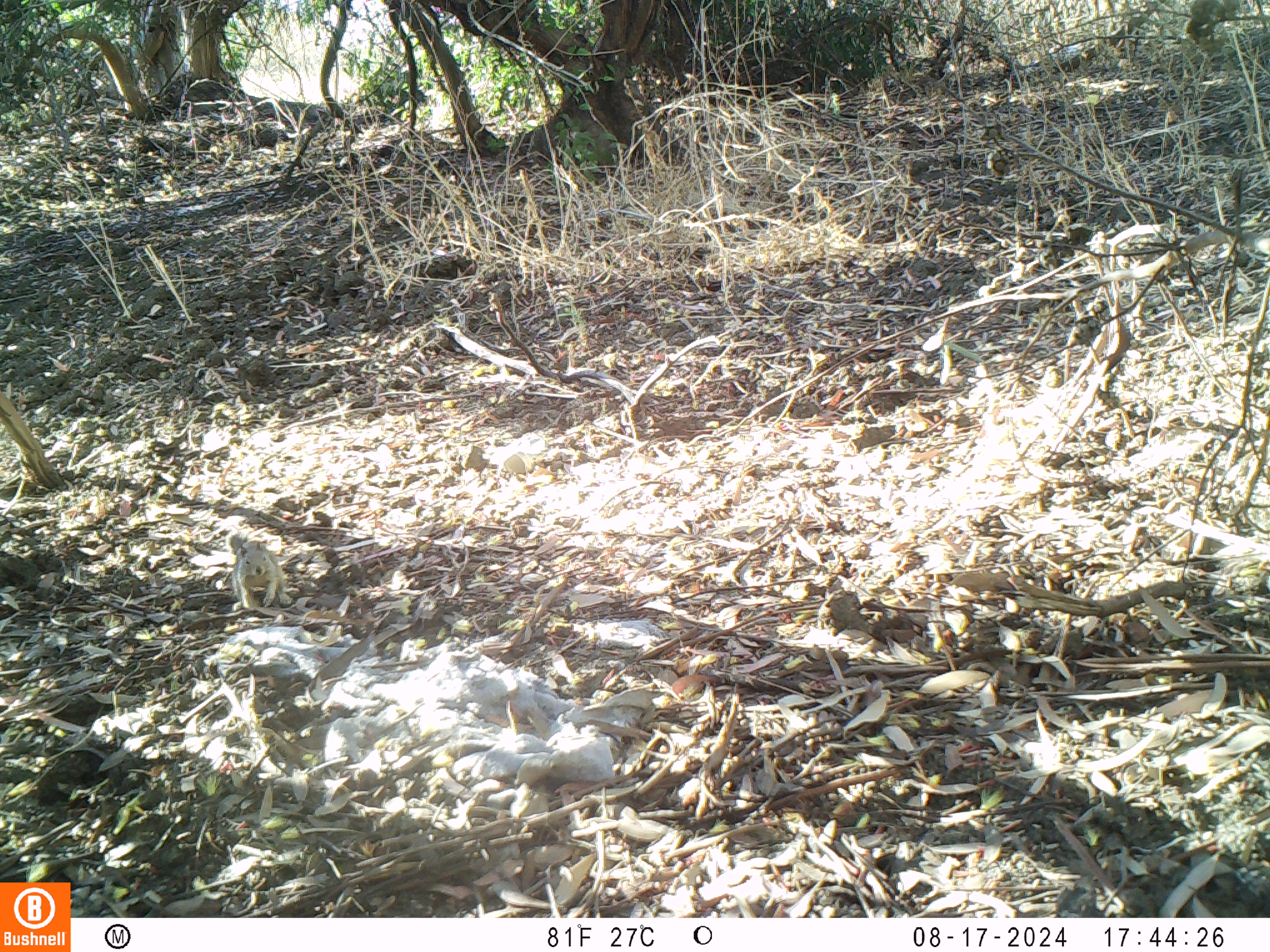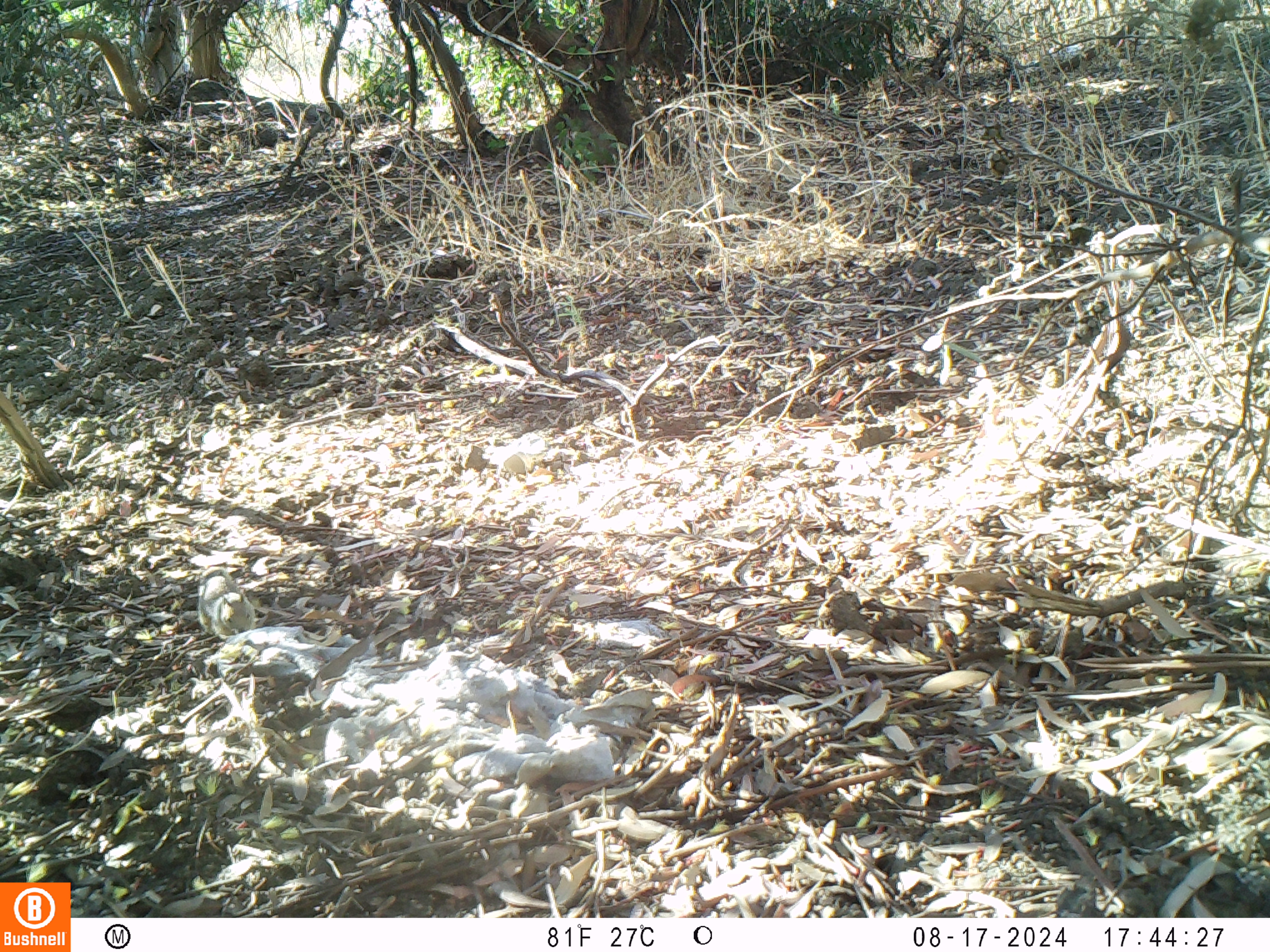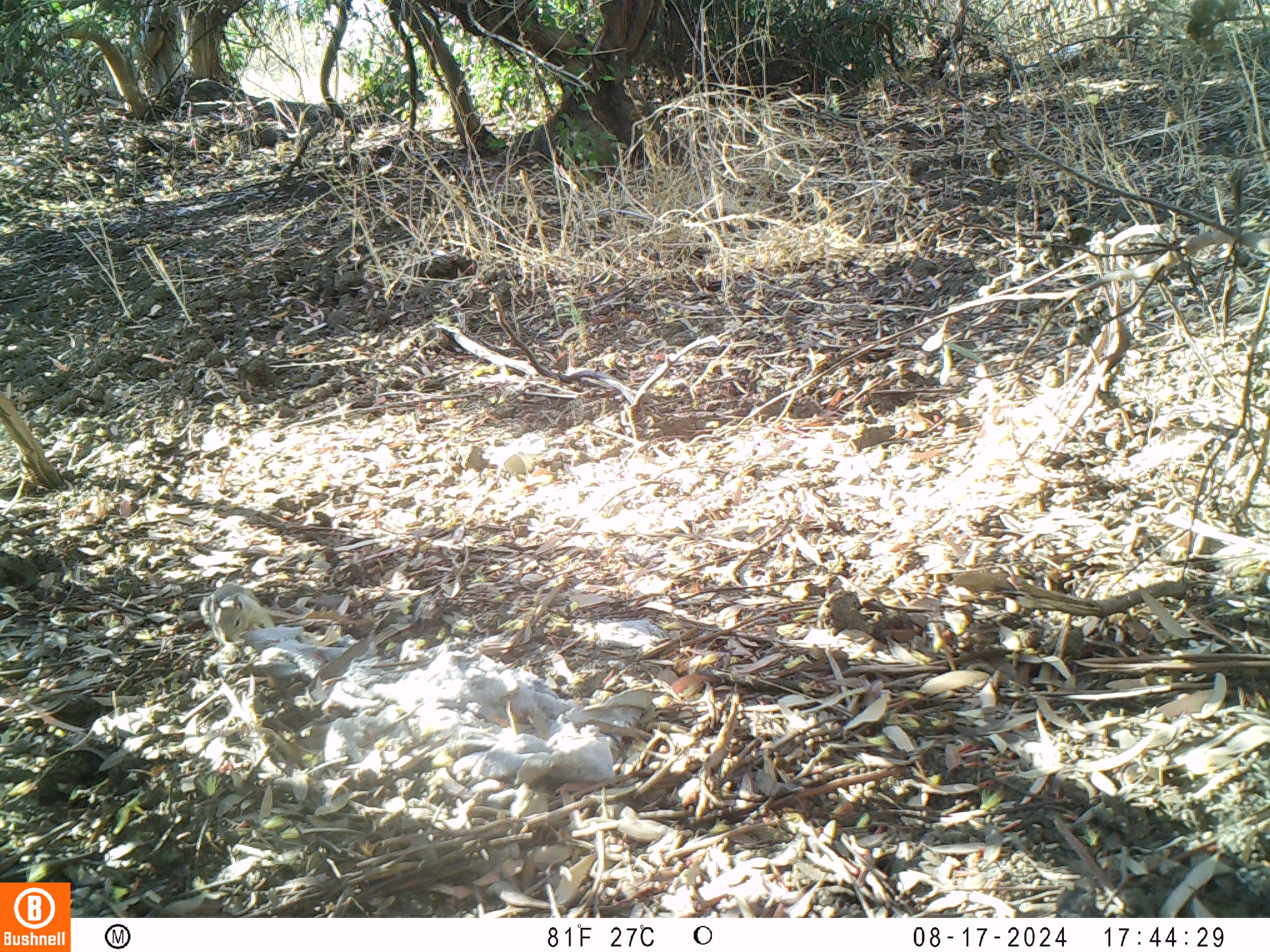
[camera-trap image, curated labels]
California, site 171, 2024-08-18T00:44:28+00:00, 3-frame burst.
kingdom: Animalia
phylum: Chordata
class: Mammalia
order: Rodentia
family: Sciuridae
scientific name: Sciuridae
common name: squirrel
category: unknown squirrel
Unknown squirrel (squirrel) (Sciuridae).